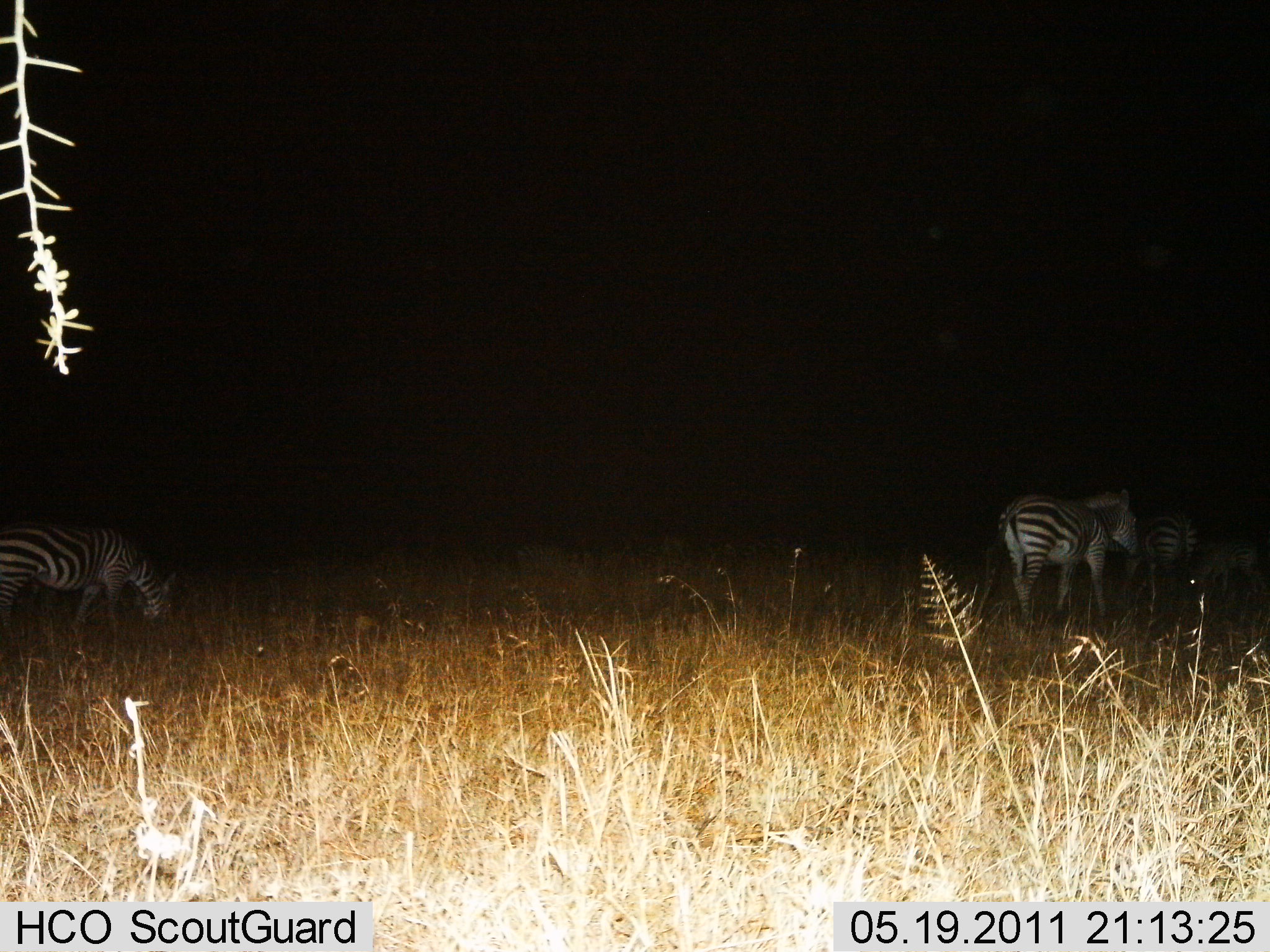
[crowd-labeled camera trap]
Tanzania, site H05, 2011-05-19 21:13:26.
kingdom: Animalia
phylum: Chordata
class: Mammalia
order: Perissodactyla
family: Equidae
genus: Equus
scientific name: Equus quagga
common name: plains zebra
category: zebra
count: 3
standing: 54%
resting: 0%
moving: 31%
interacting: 0%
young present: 0%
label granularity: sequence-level